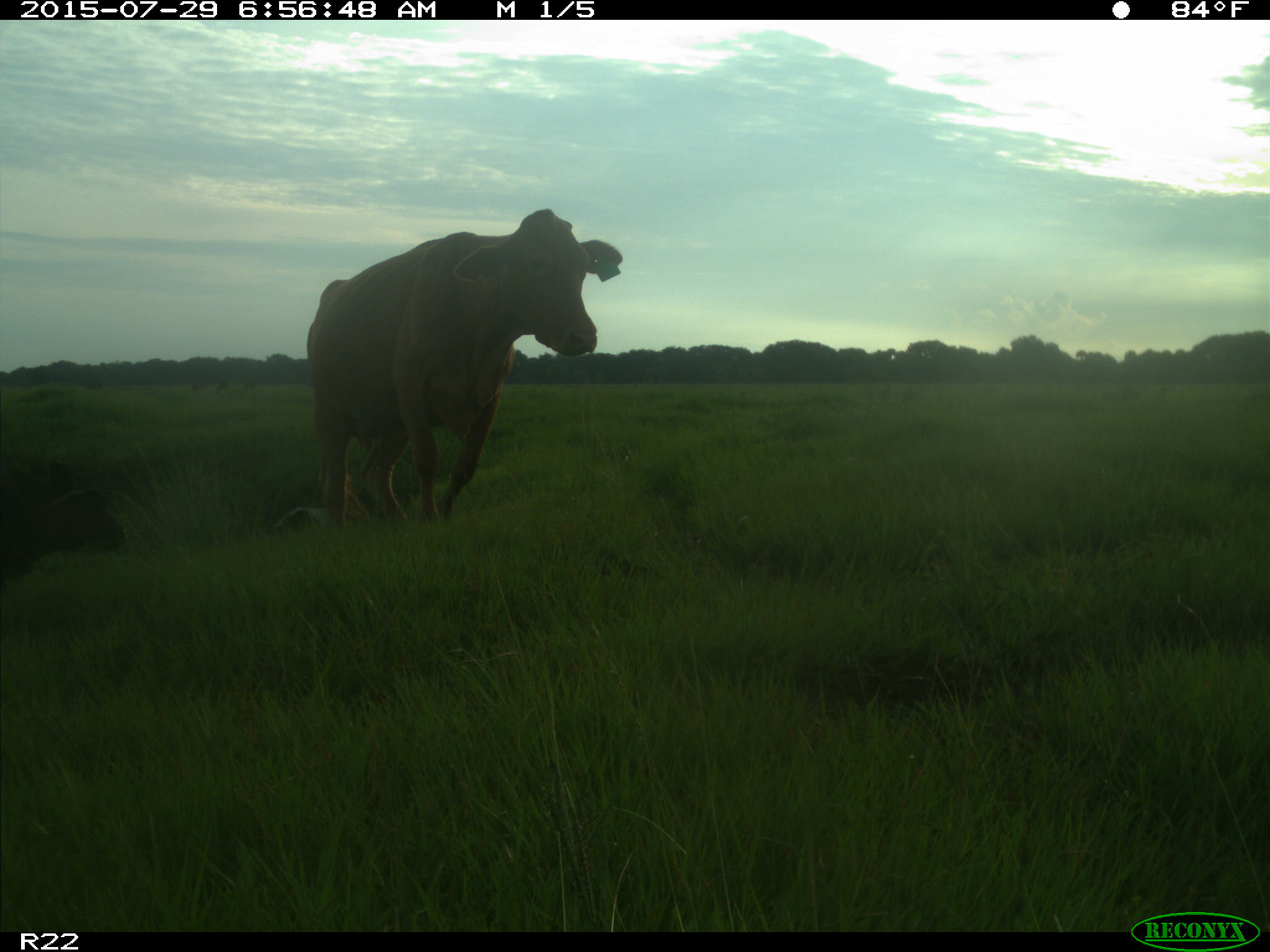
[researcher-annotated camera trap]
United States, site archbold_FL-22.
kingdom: Animalia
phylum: Chordata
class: Mammalia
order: Artiodactyla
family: Bovidae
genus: Bos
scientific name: Bos taurus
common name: domestic cow